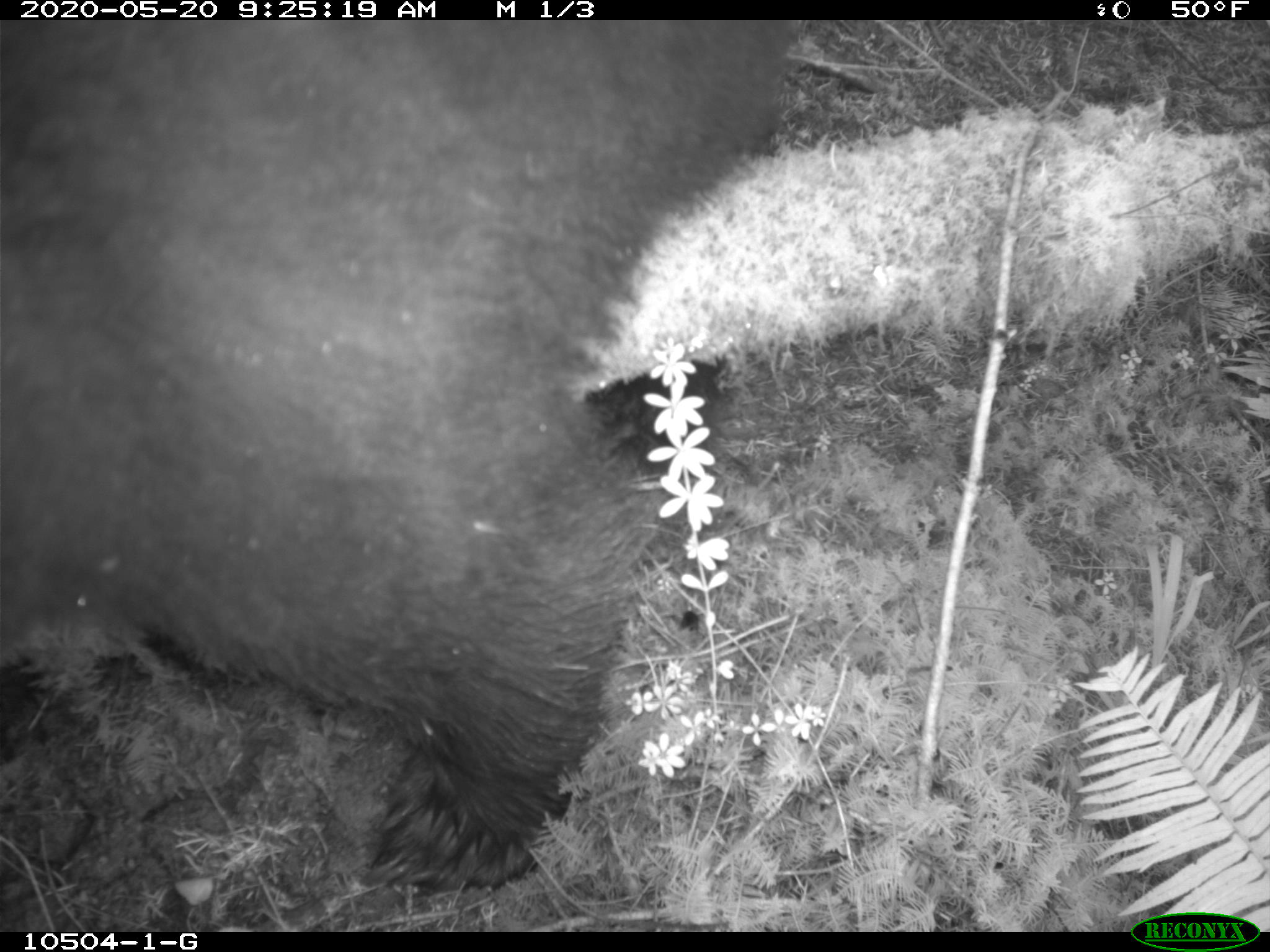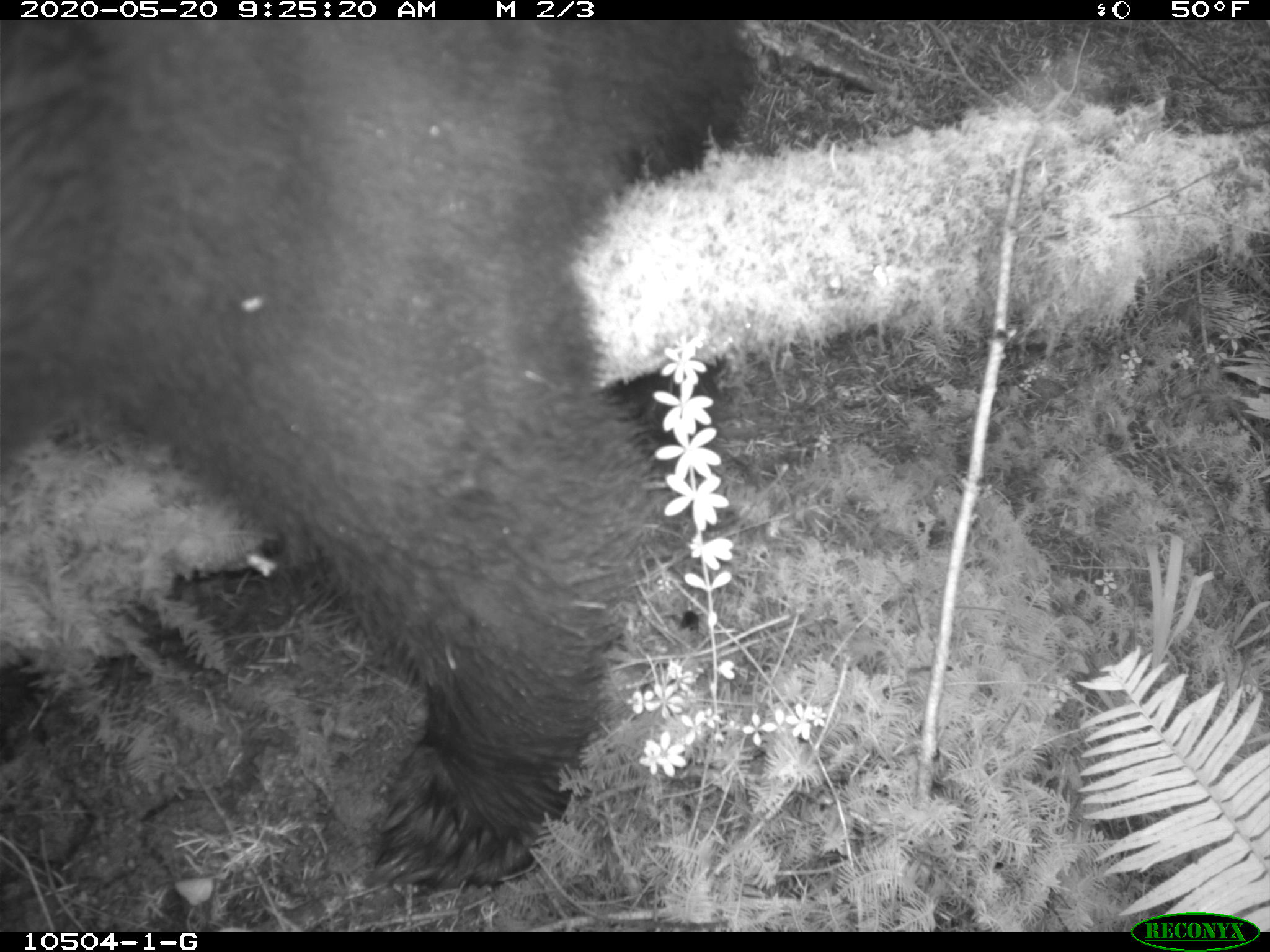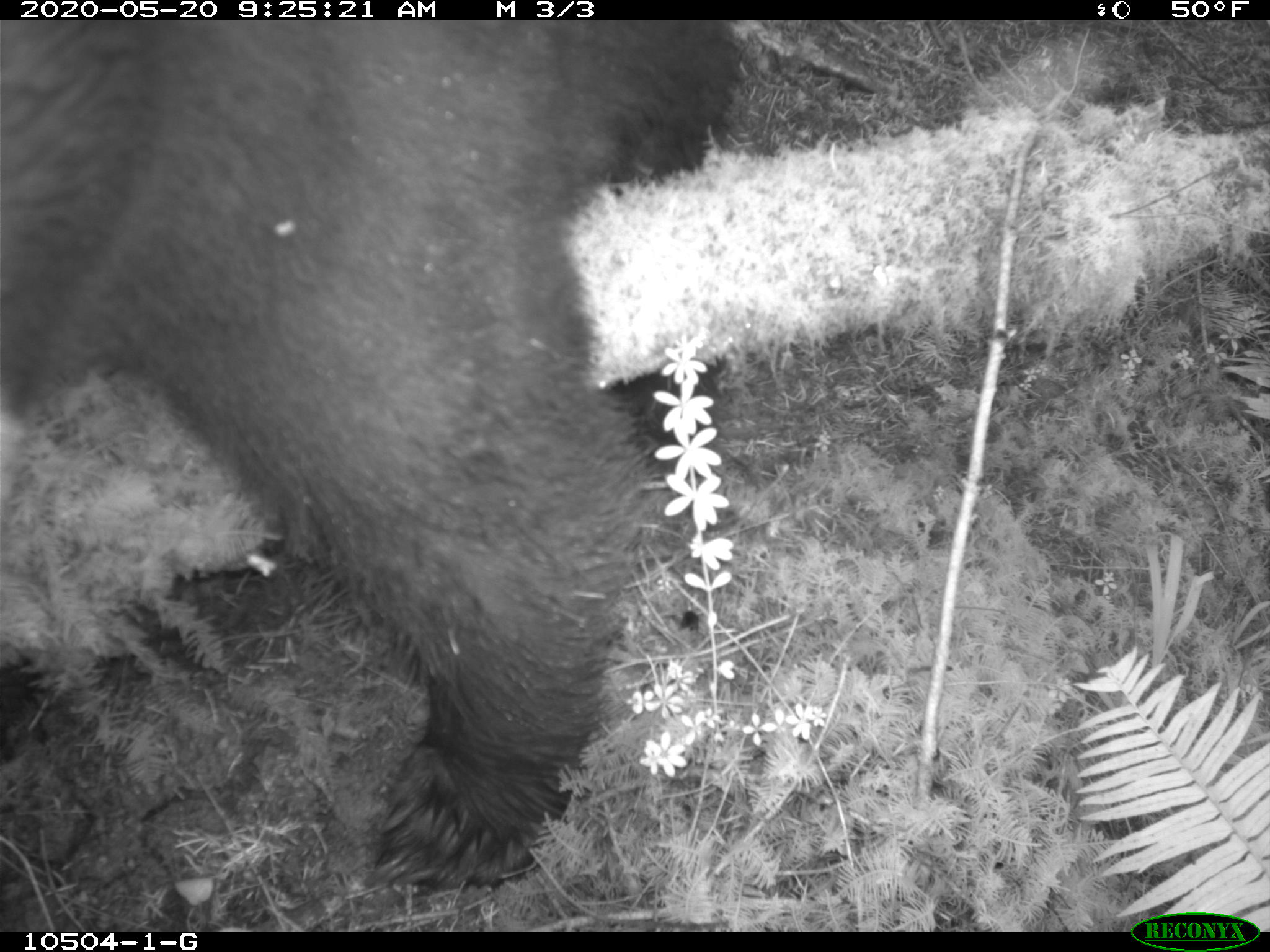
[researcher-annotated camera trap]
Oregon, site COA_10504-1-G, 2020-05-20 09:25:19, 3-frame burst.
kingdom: Animalia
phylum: Chordata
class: Mammalia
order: Carnivora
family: Ursidae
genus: Ursus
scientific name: Ursus americanus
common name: american black bear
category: black bear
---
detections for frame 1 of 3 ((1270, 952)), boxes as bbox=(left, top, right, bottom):
black bear: bbox=(6, 22, 722, 900)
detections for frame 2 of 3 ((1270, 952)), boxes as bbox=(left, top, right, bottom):
black bear: bbox=(0, 25, 755, 891)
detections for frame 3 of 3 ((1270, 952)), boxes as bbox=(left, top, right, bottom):
black bear: bbox=(0, 25, 750, 900)